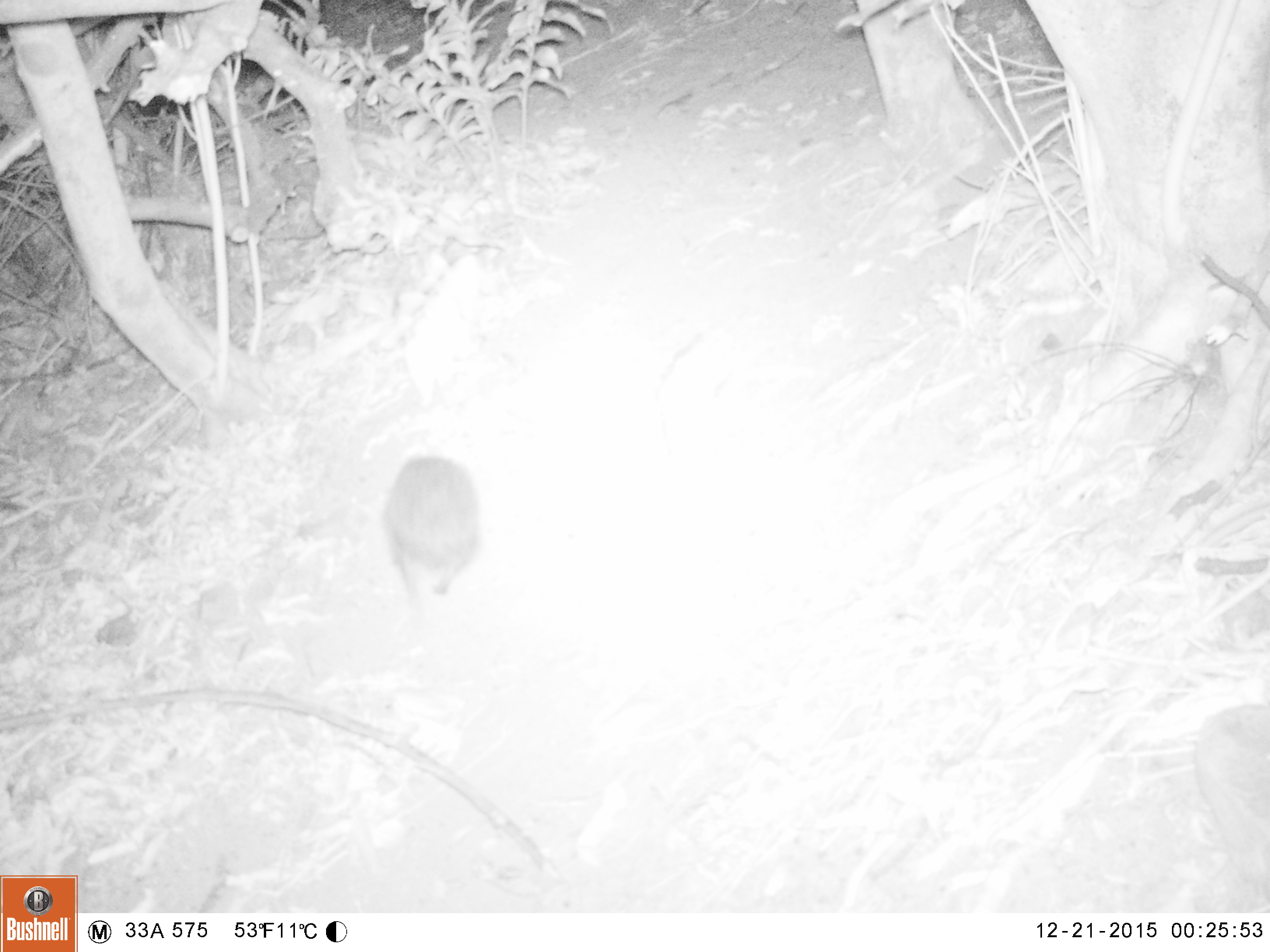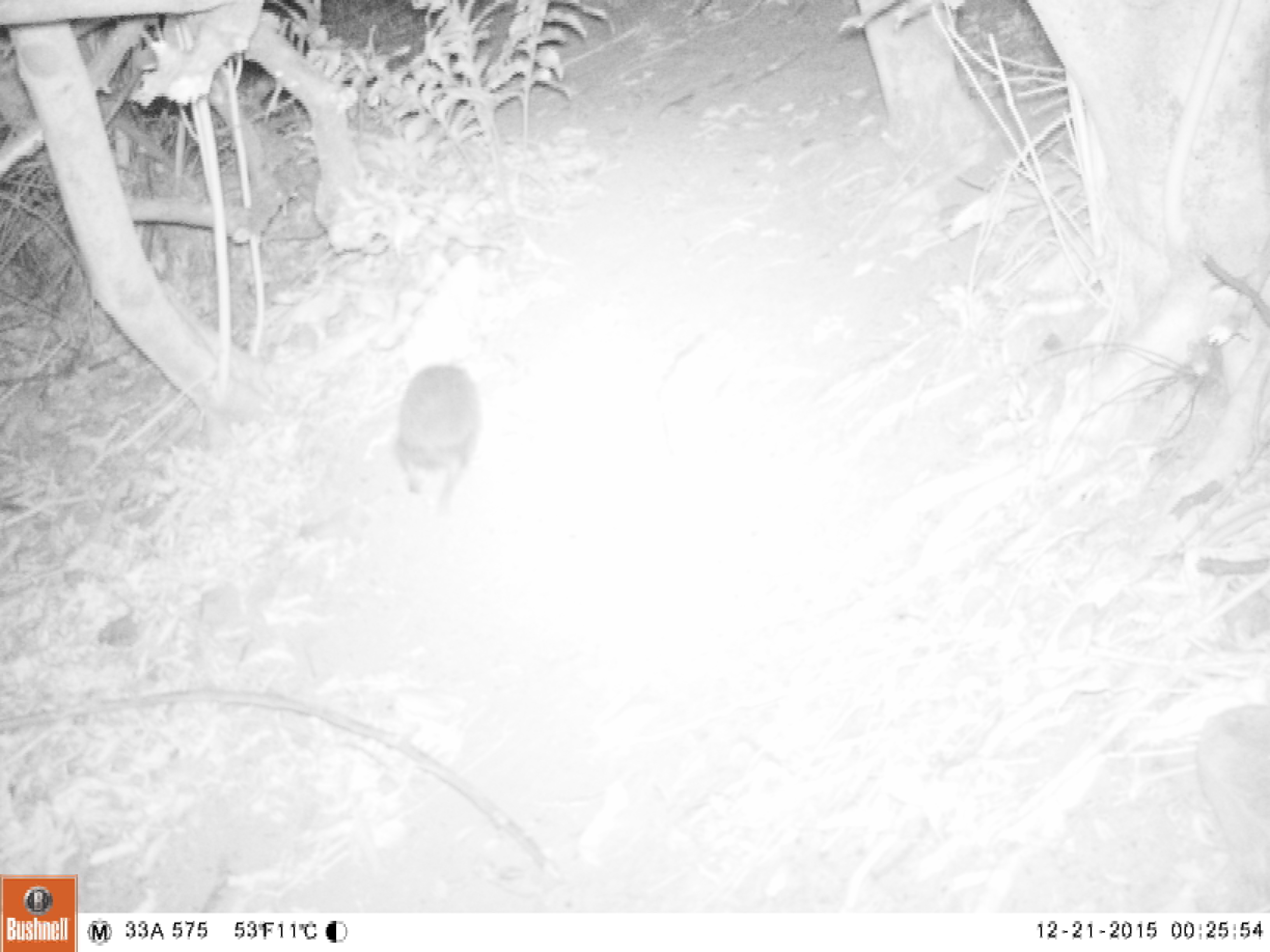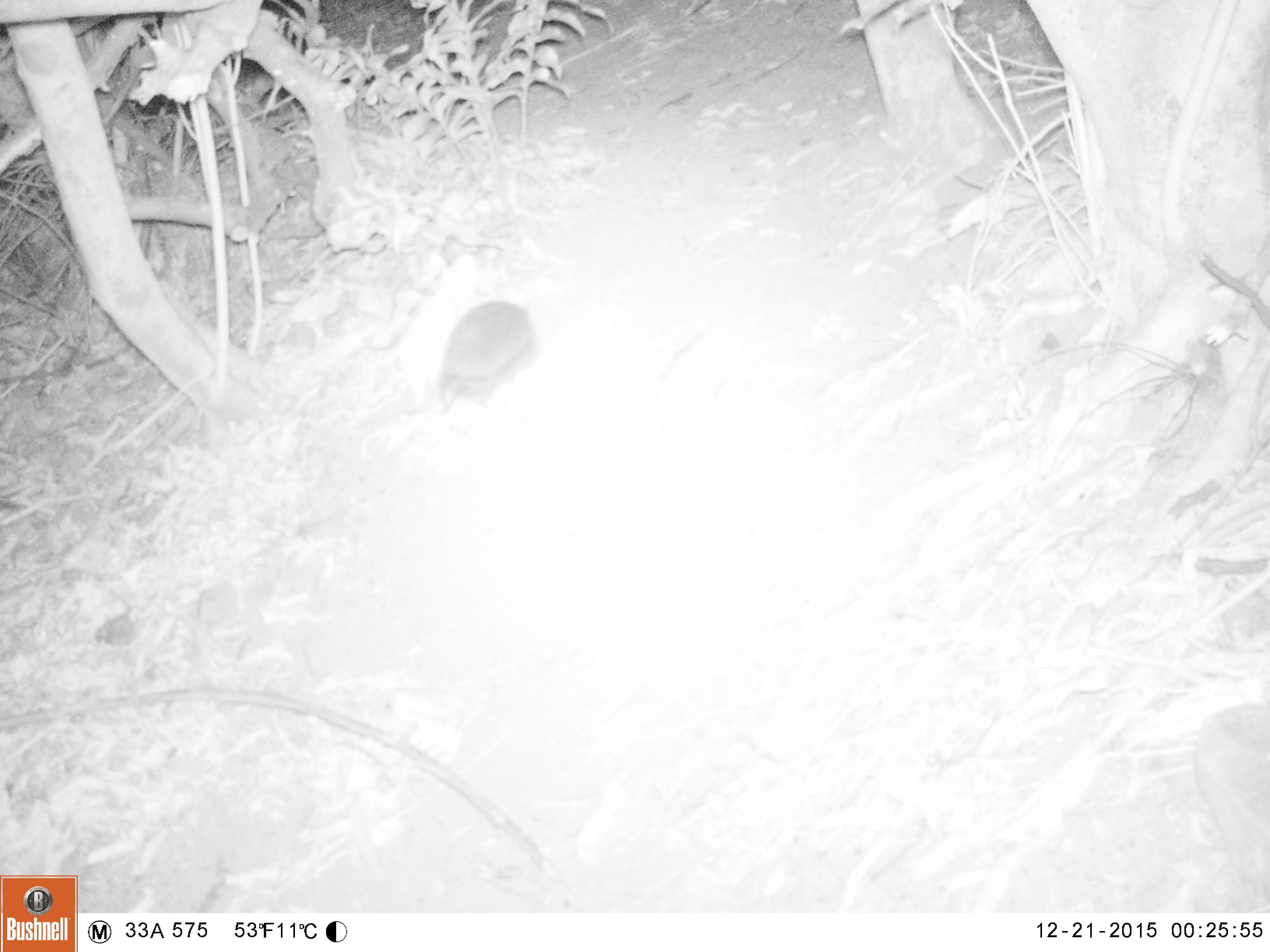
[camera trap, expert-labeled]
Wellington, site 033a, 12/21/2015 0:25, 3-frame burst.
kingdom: Animalia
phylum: Chordata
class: Mammalia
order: Eulipotyphla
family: Erinaceidae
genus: Erinaceus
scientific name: Erinaceus europaeus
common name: hedgehog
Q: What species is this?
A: Hedgehog (Erinaceus europaeus).